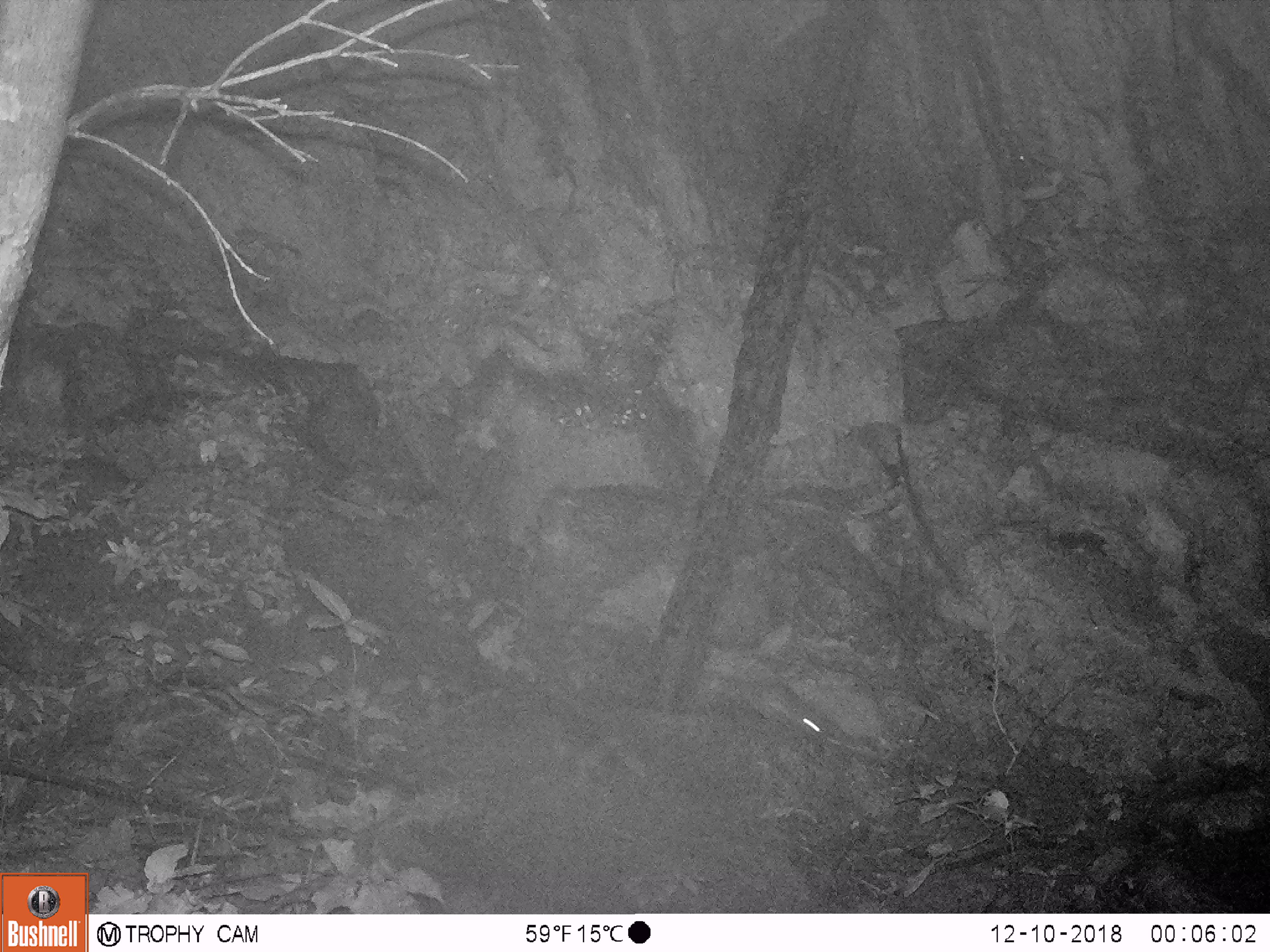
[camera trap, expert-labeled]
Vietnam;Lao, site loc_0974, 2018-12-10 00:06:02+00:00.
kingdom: Animalia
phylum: Chordata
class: Mammalia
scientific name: Mammalia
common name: mammal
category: unidentified mammal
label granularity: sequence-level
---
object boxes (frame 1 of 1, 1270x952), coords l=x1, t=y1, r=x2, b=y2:
unidentified mammal: l=746, t=673, r=822, b=737